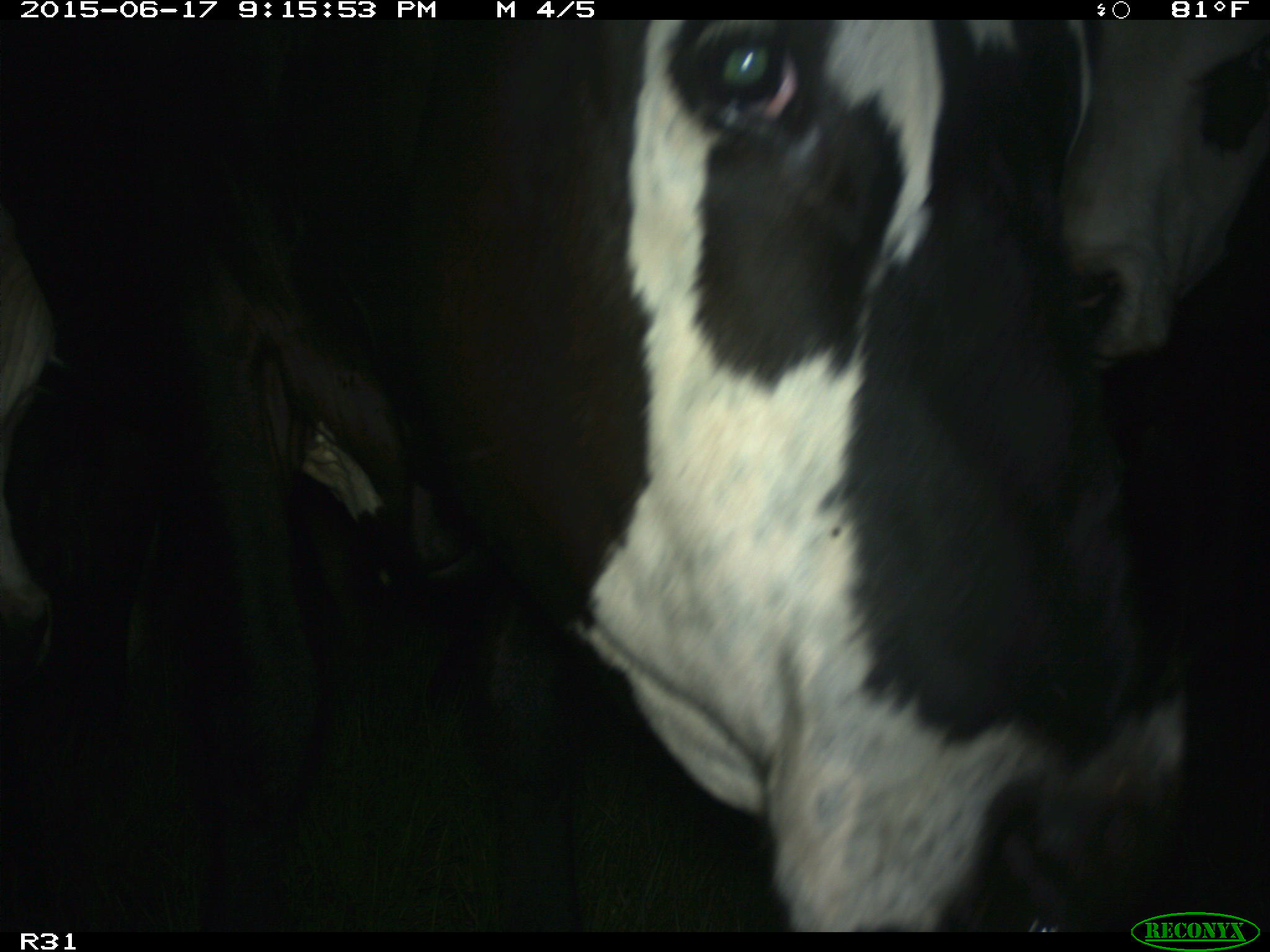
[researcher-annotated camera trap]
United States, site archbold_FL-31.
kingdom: Animalia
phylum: Chordata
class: Mammalia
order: Artiodactyla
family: Bovidae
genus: Bos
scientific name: Bos taurus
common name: domestic cow